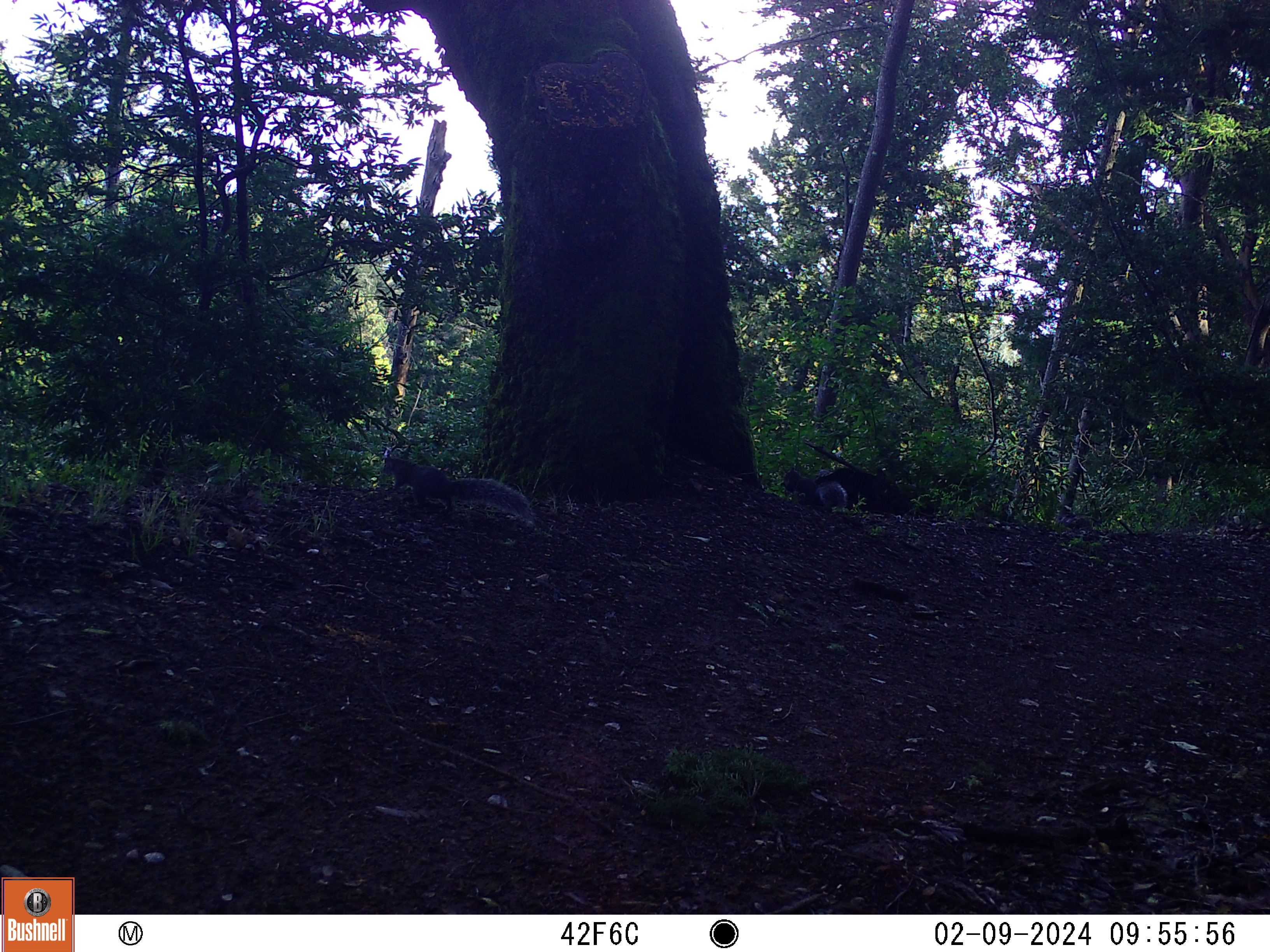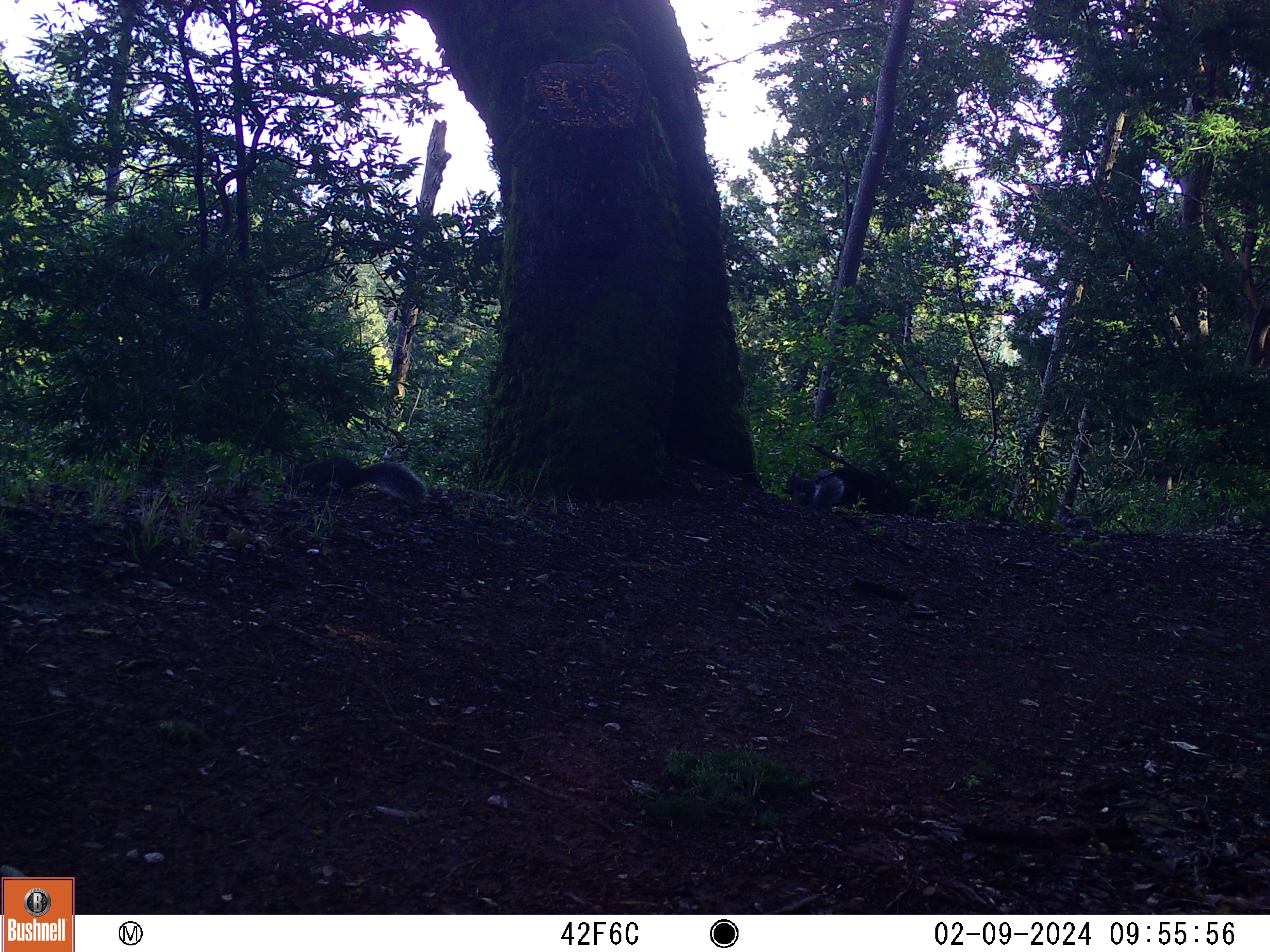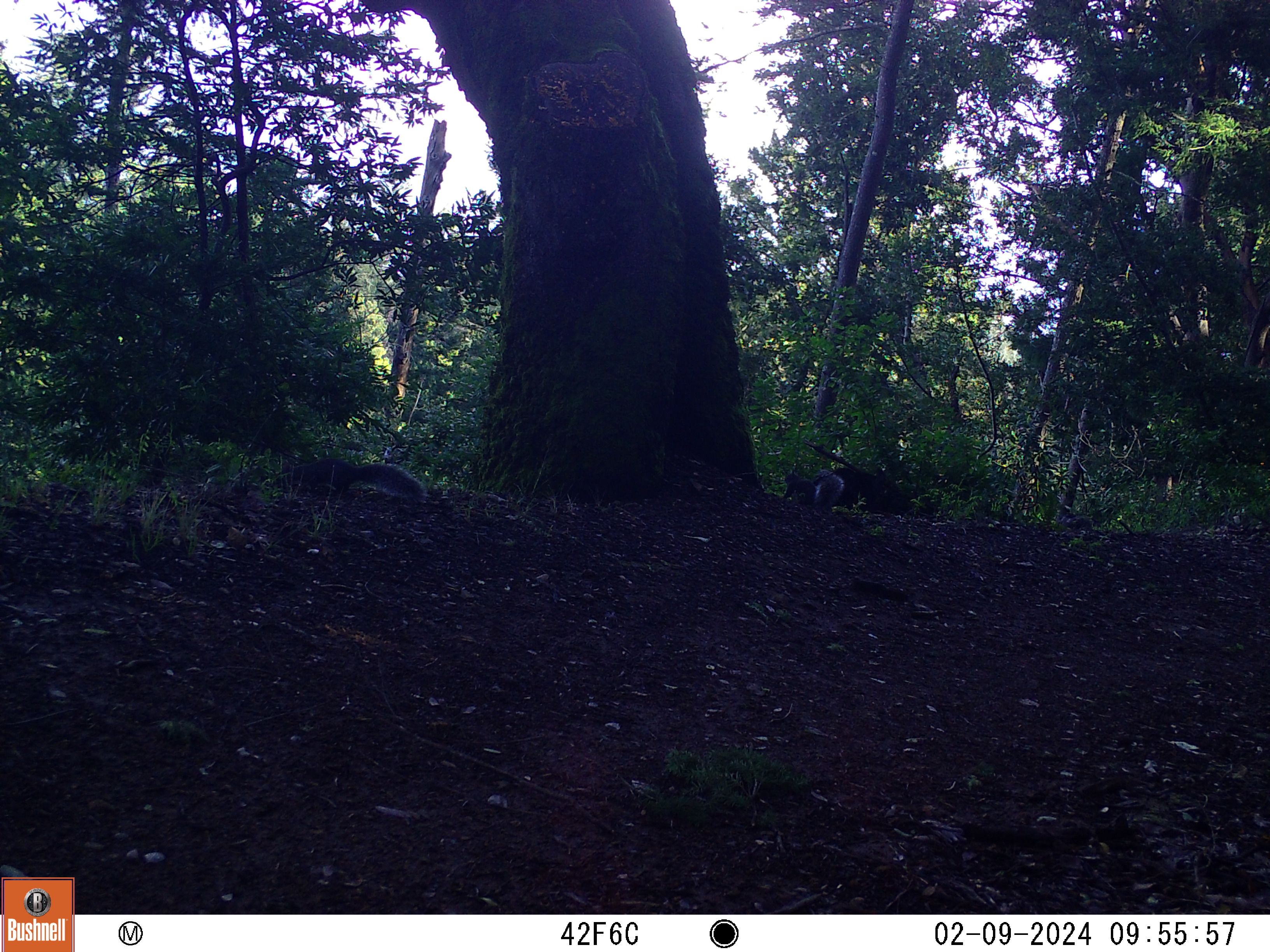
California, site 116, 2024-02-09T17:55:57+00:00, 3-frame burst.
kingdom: Animalia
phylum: Chordata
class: Mammalia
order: Rodentia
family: Sciuridae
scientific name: Sciuridae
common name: squirrel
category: unknown squirrel